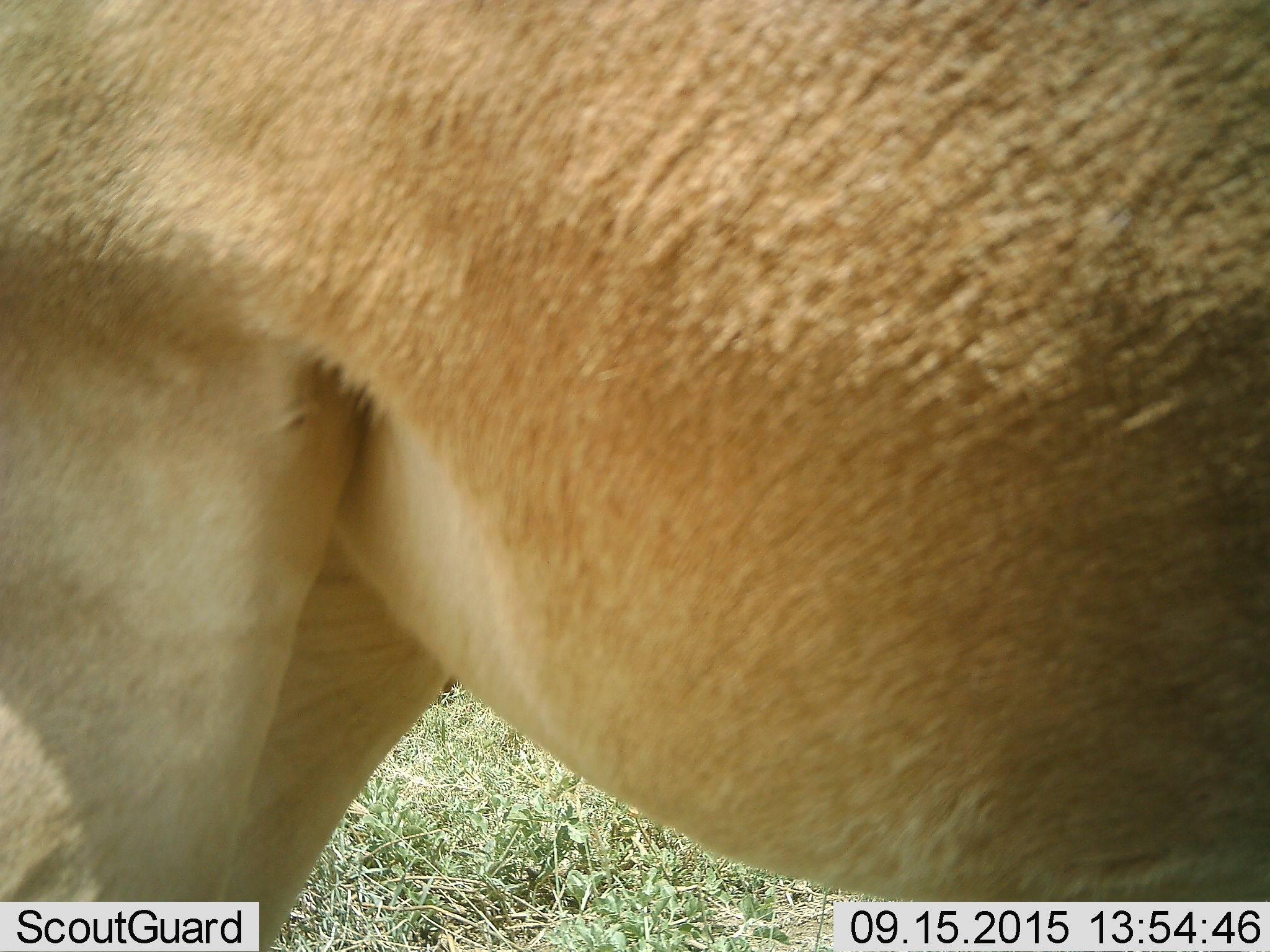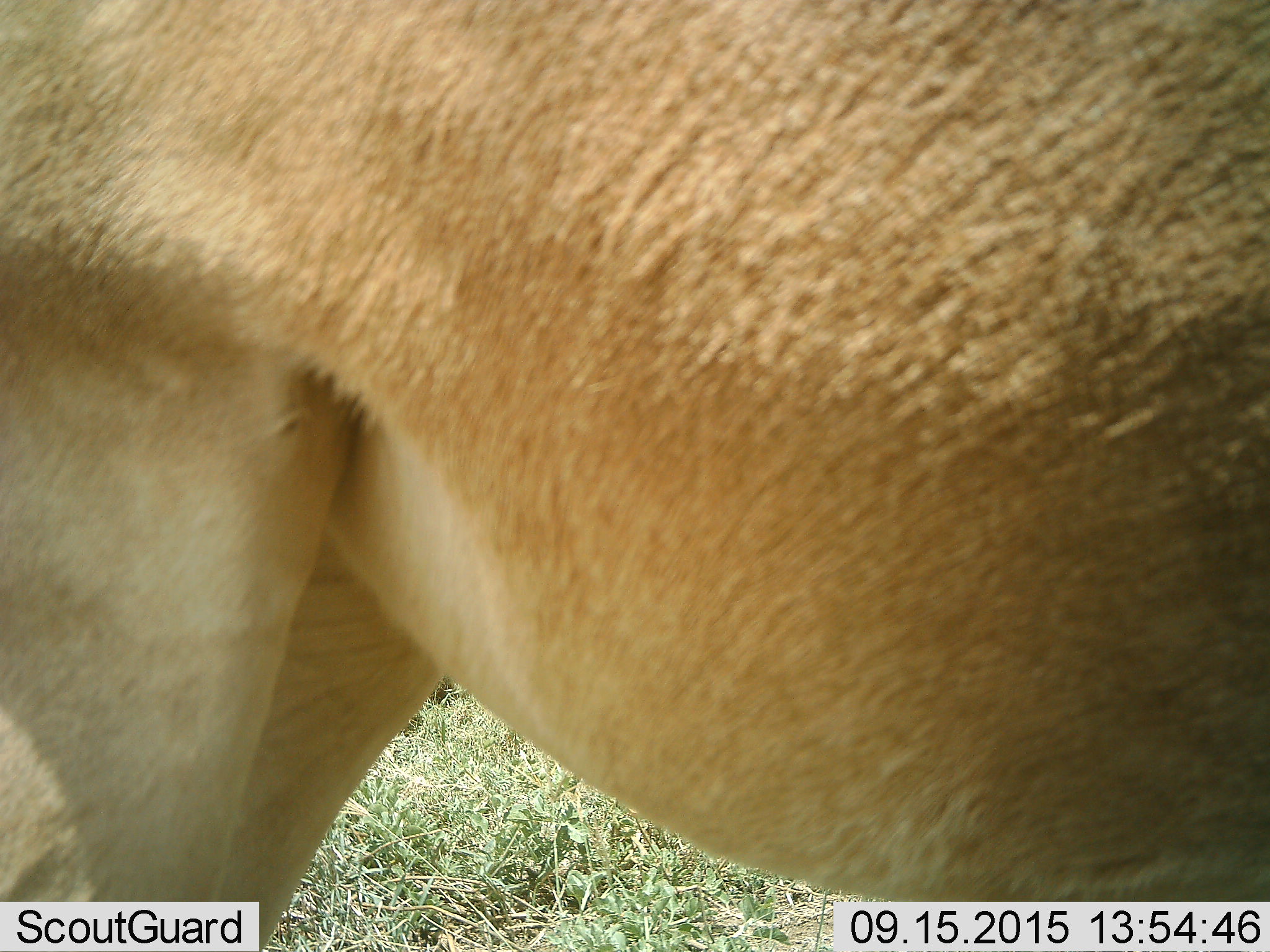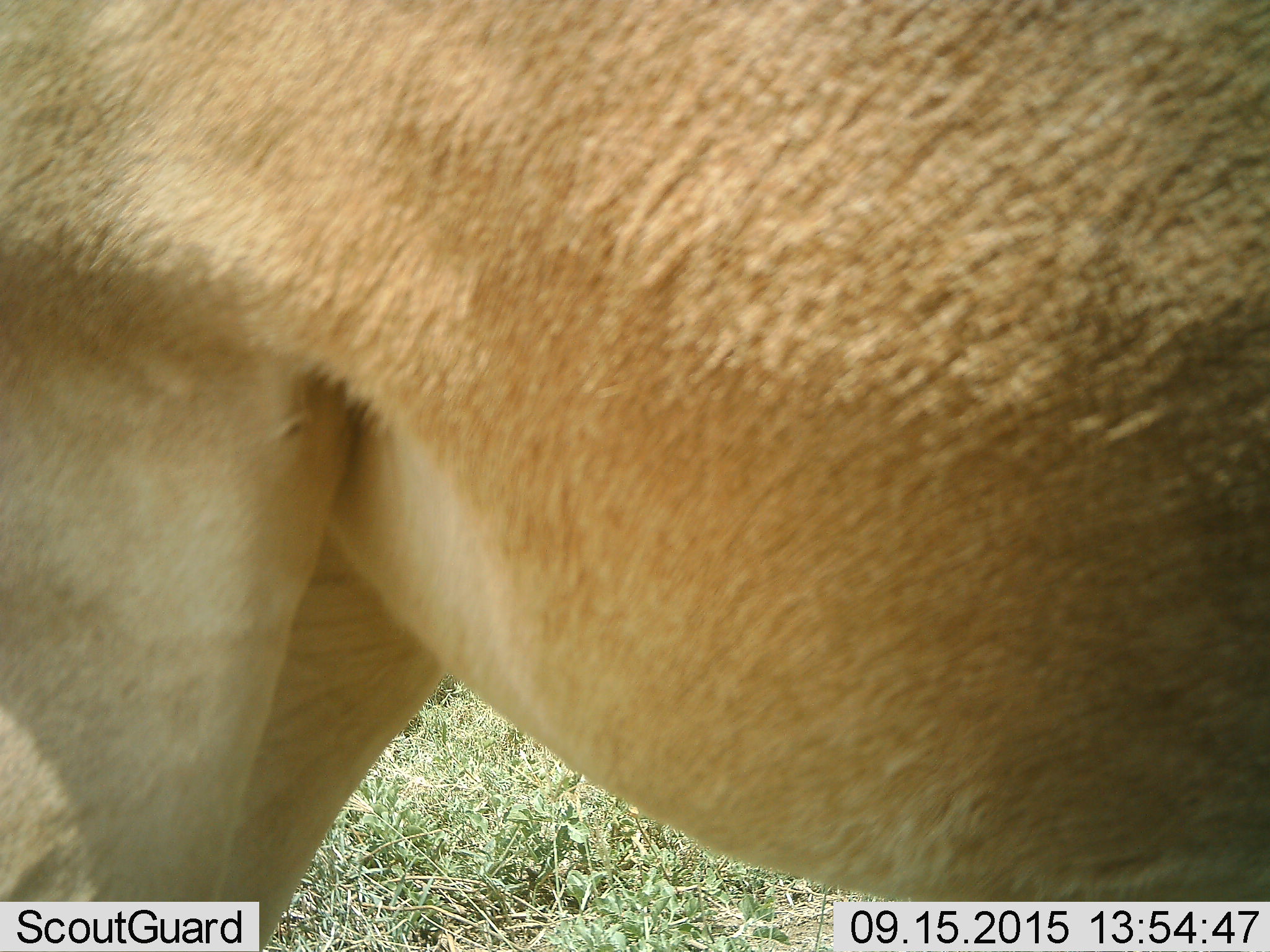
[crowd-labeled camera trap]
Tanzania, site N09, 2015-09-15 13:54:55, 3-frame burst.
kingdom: Animalia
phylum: Chordata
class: Mammalia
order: Artiodactyla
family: Bovidae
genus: Alcelaphus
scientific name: Alcelaphus buselaphus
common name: hartebeest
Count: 1.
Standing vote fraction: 100%.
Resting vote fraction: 0%.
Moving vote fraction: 0%.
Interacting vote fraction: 0%.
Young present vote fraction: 0%.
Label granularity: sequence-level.